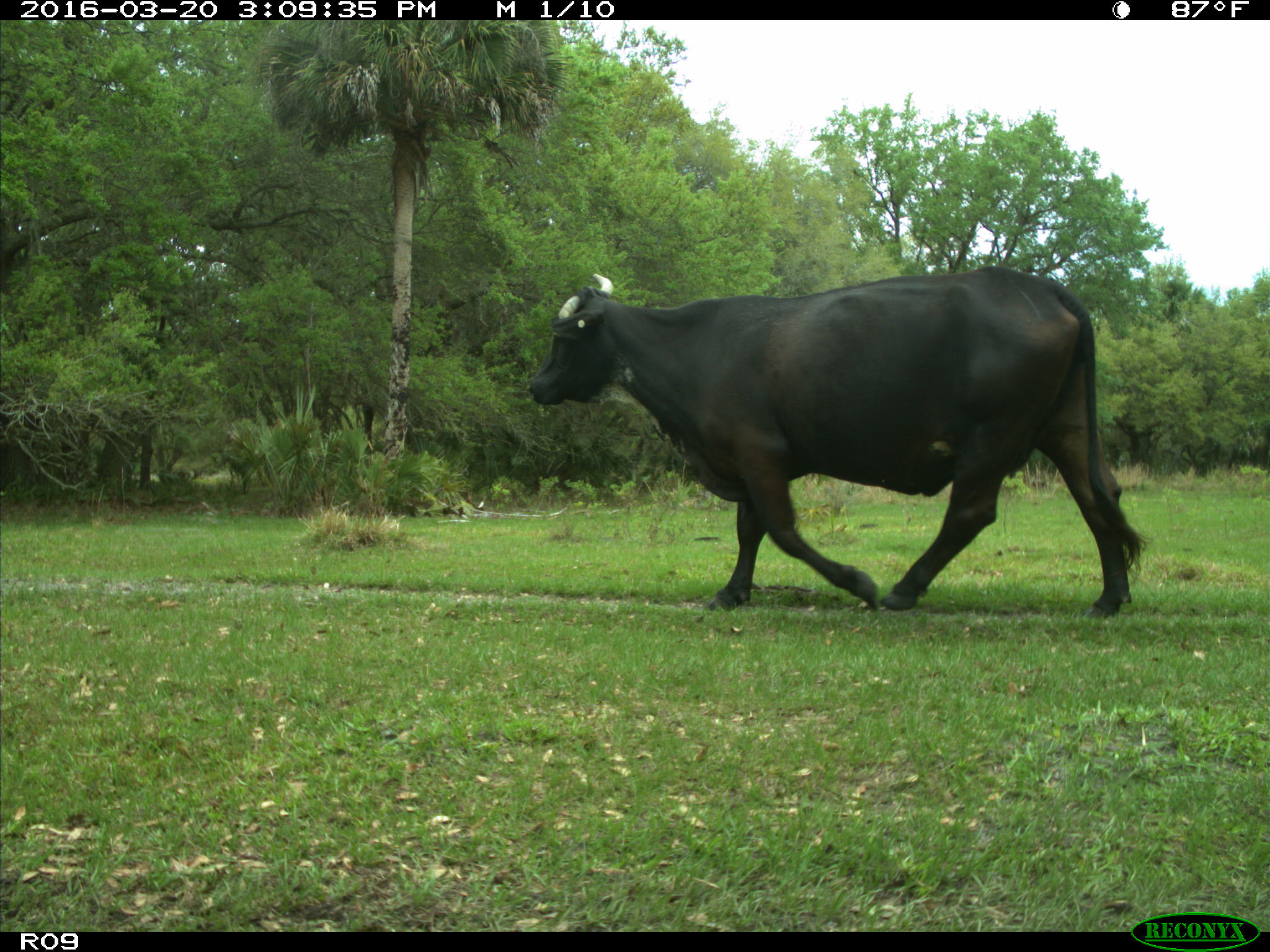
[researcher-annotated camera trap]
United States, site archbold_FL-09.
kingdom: Animalia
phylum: Chordata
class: Mammalia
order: Artiodactyla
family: Bovidae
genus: Bos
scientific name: Bos taurus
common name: domestic cow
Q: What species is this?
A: Bos taurus (domestic cow).